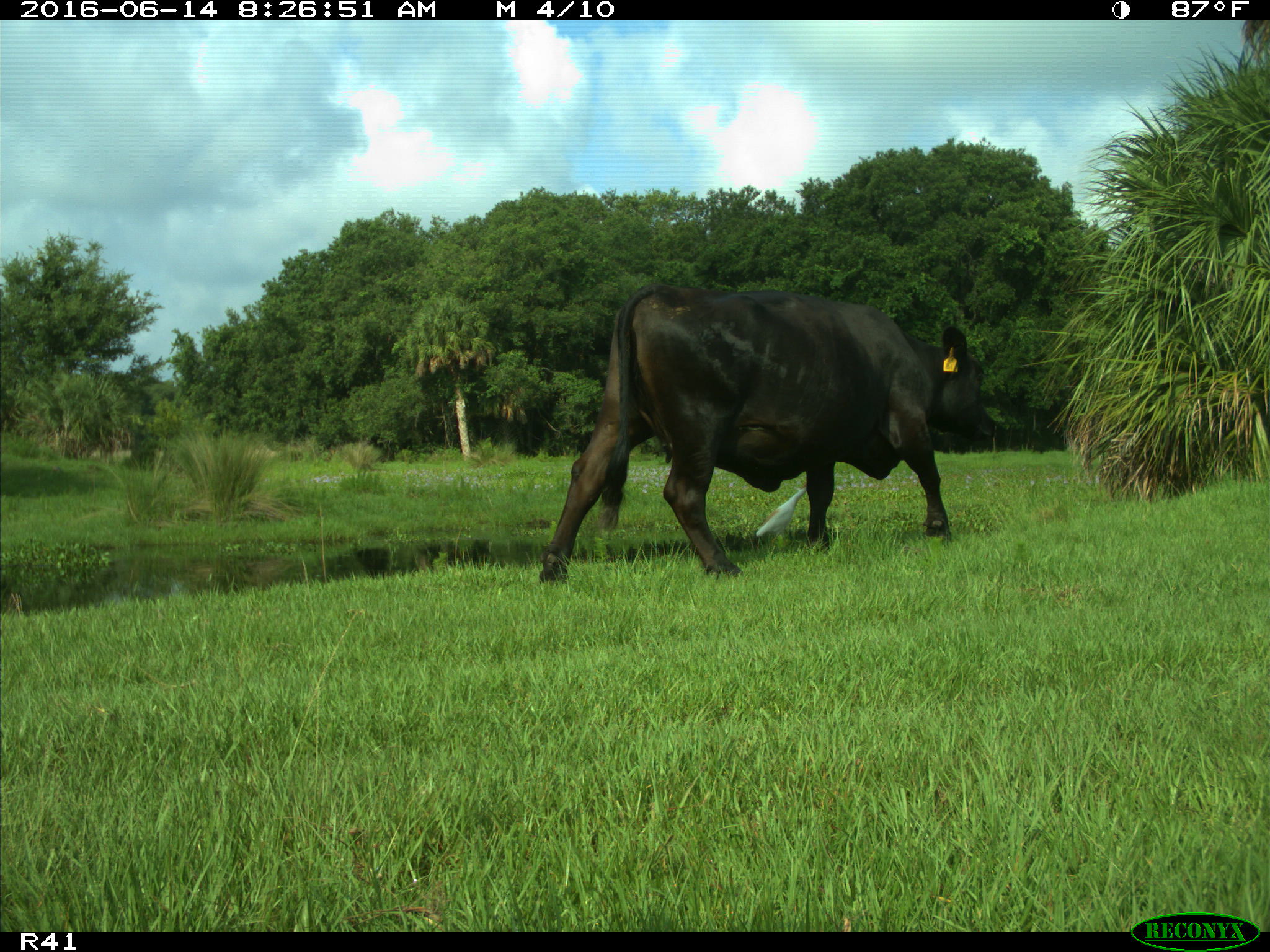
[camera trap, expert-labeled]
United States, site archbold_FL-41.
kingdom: Animalia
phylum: Chordata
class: Mammalia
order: Artiodactyla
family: Bovidae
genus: Bos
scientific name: Bos taurus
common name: domestic cow